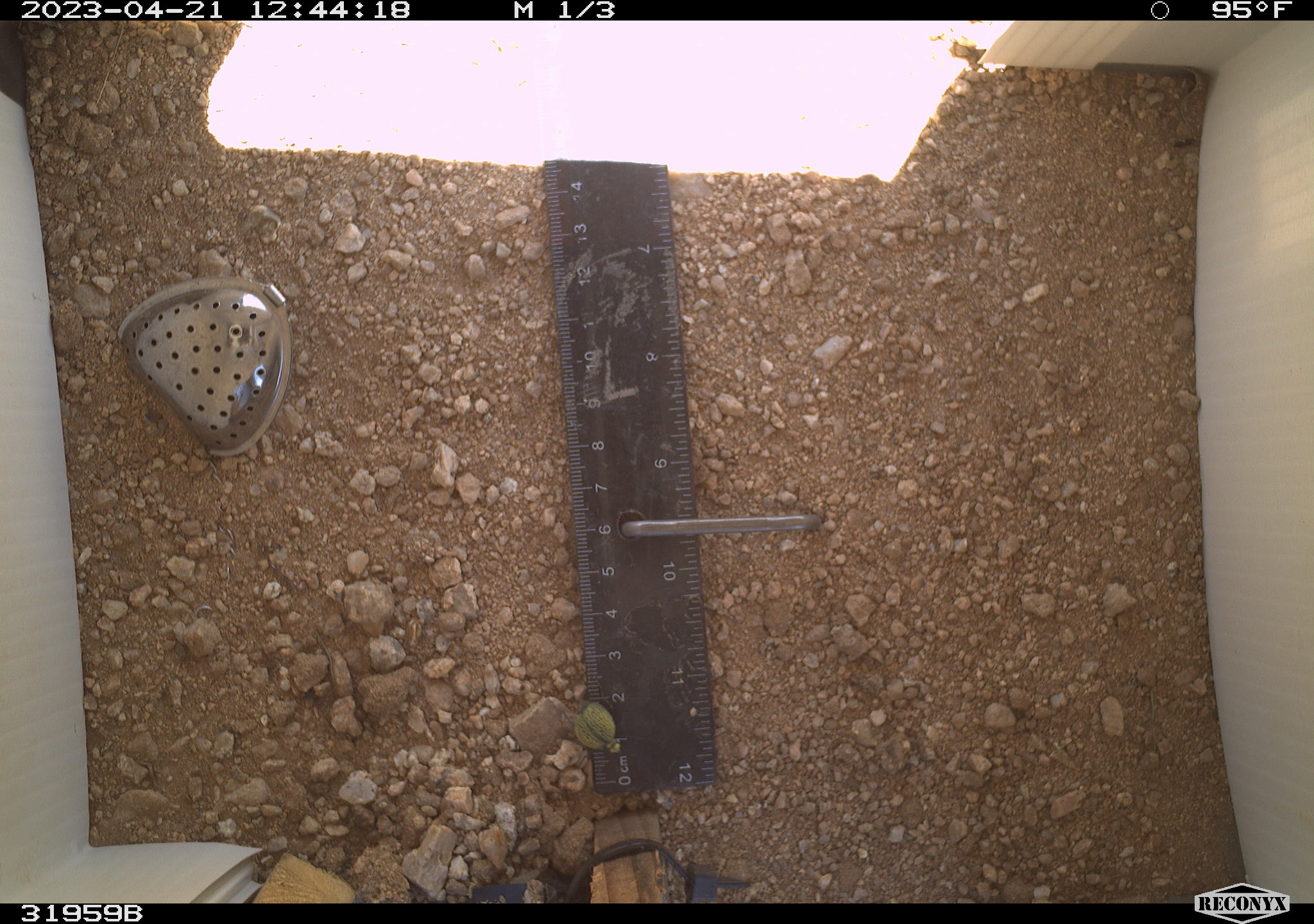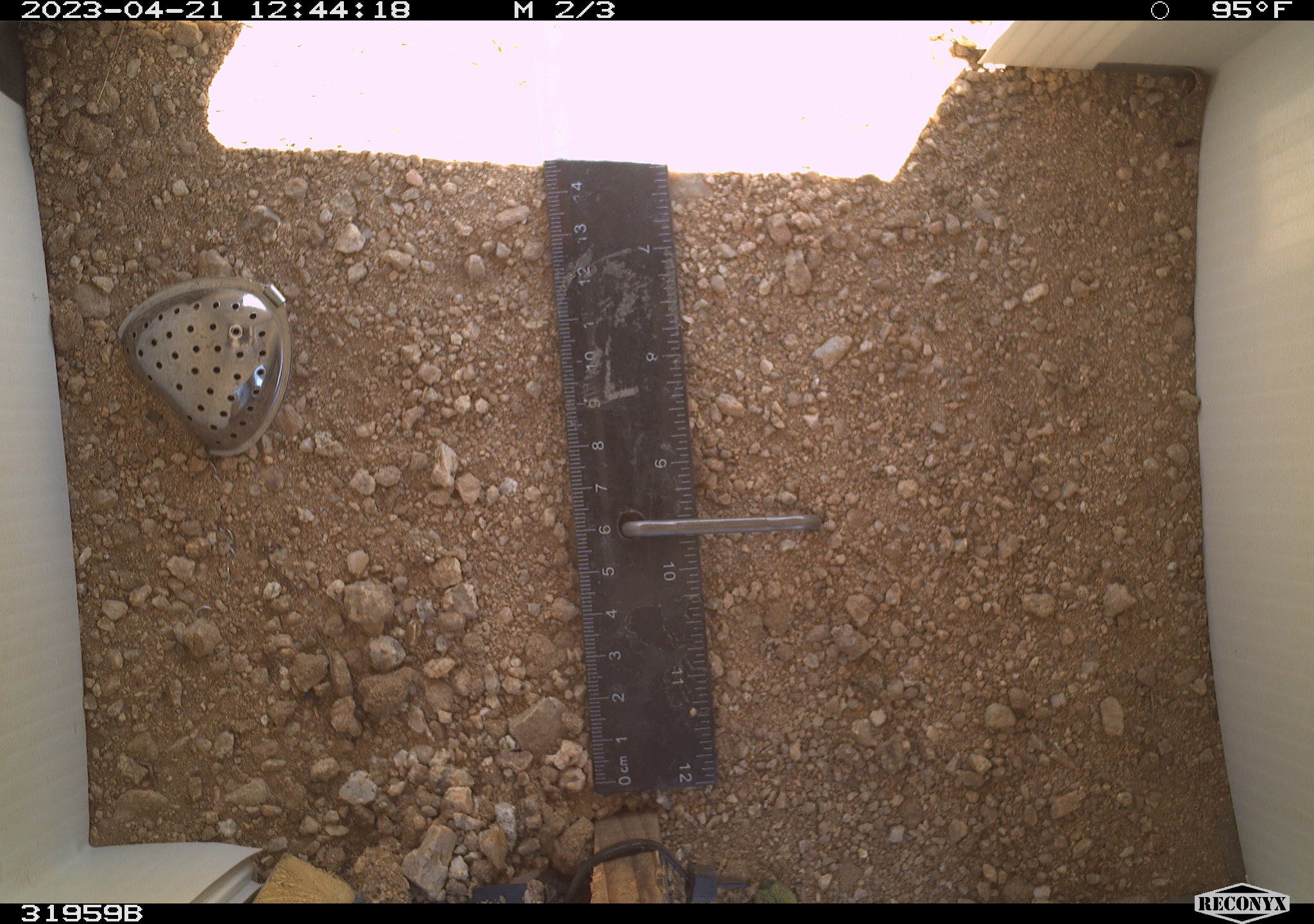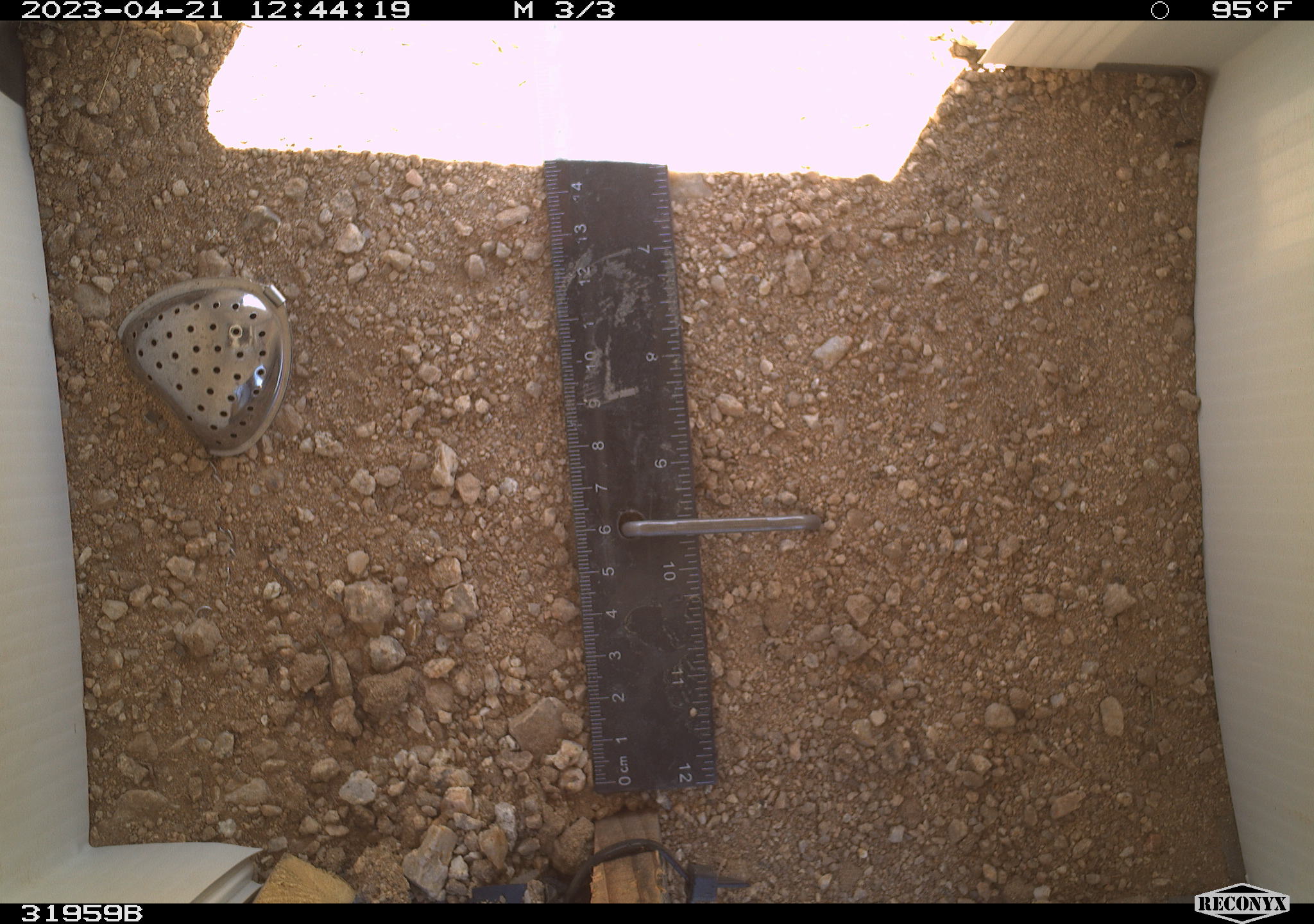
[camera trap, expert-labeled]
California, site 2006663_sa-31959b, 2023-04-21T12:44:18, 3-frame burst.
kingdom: Animalia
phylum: Arthropoda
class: Insecta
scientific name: Insecta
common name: insect